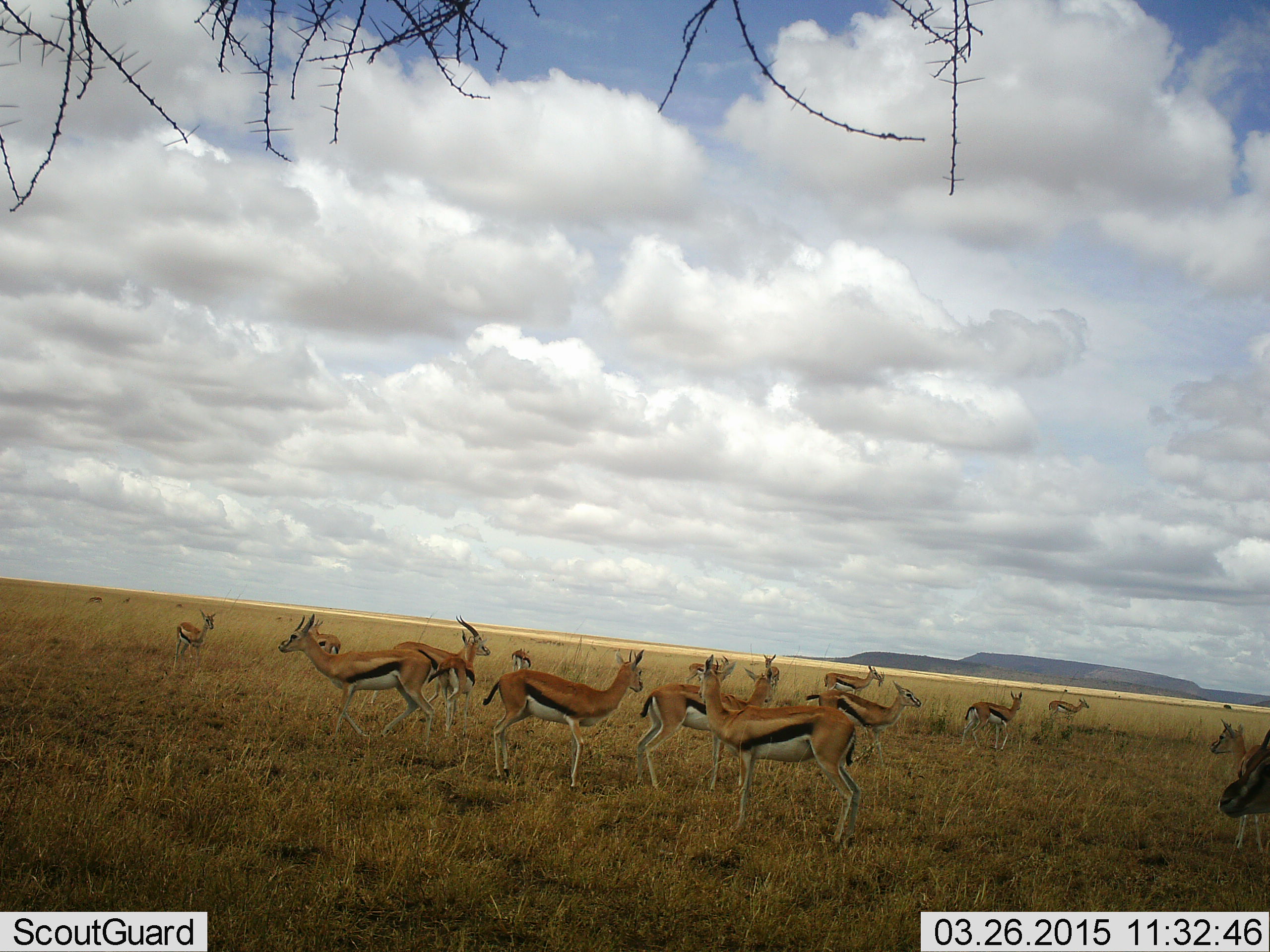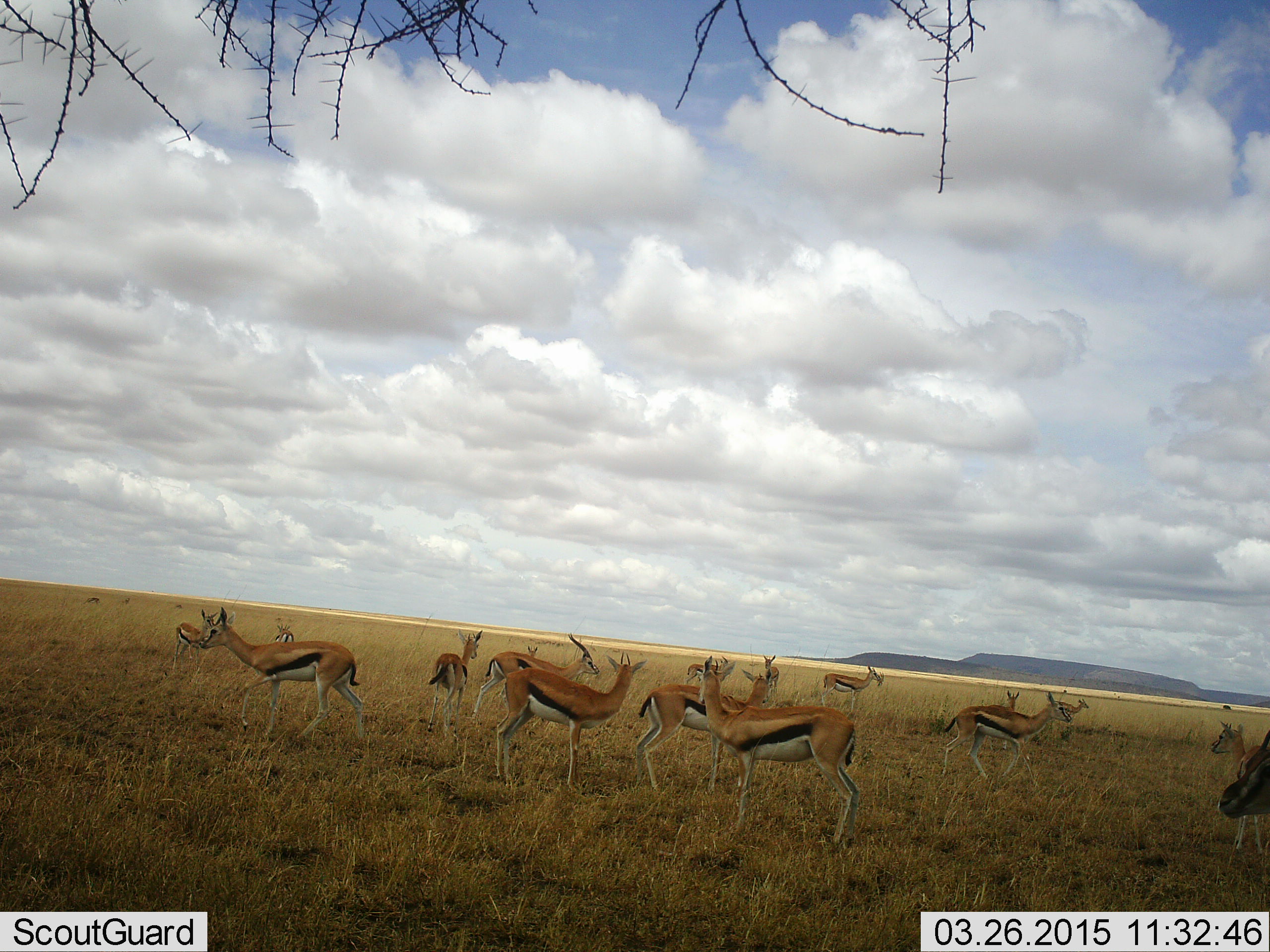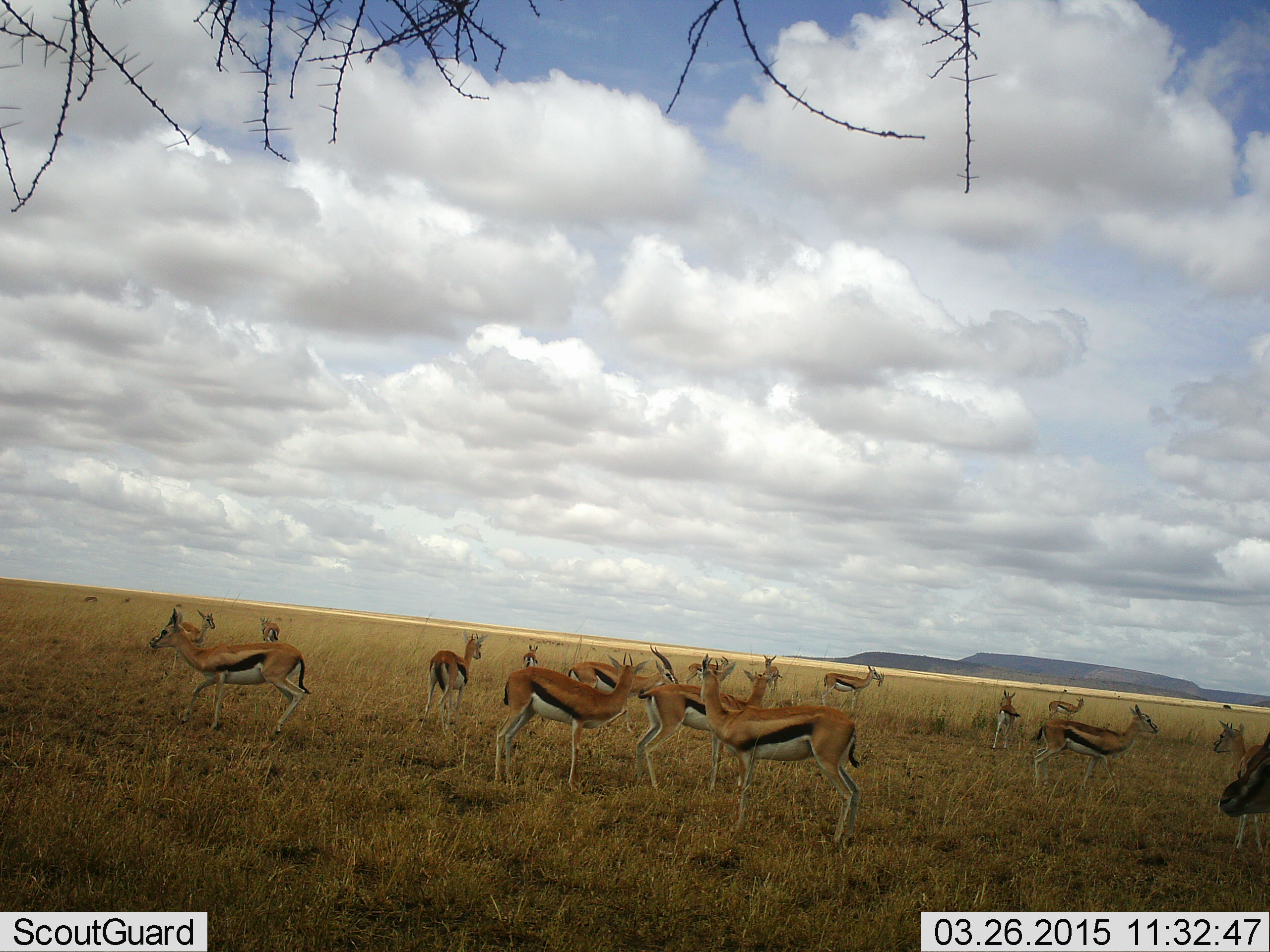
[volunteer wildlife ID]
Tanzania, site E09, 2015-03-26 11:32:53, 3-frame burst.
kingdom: Animalia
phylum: Chordata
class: Mammalia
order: Artiodactyla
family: Bovidae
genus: Eudorcas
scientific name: Eudorcas thomsonii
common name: thomson's gazelle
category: gazellethomsons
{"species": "gazellethomsons (thomson's gazelle) (Eudorcas thomsonii)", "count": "11-50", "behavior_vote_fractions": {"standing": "80%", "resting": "20%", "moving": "80%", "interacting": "10%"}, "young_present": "0%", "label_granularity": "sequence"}